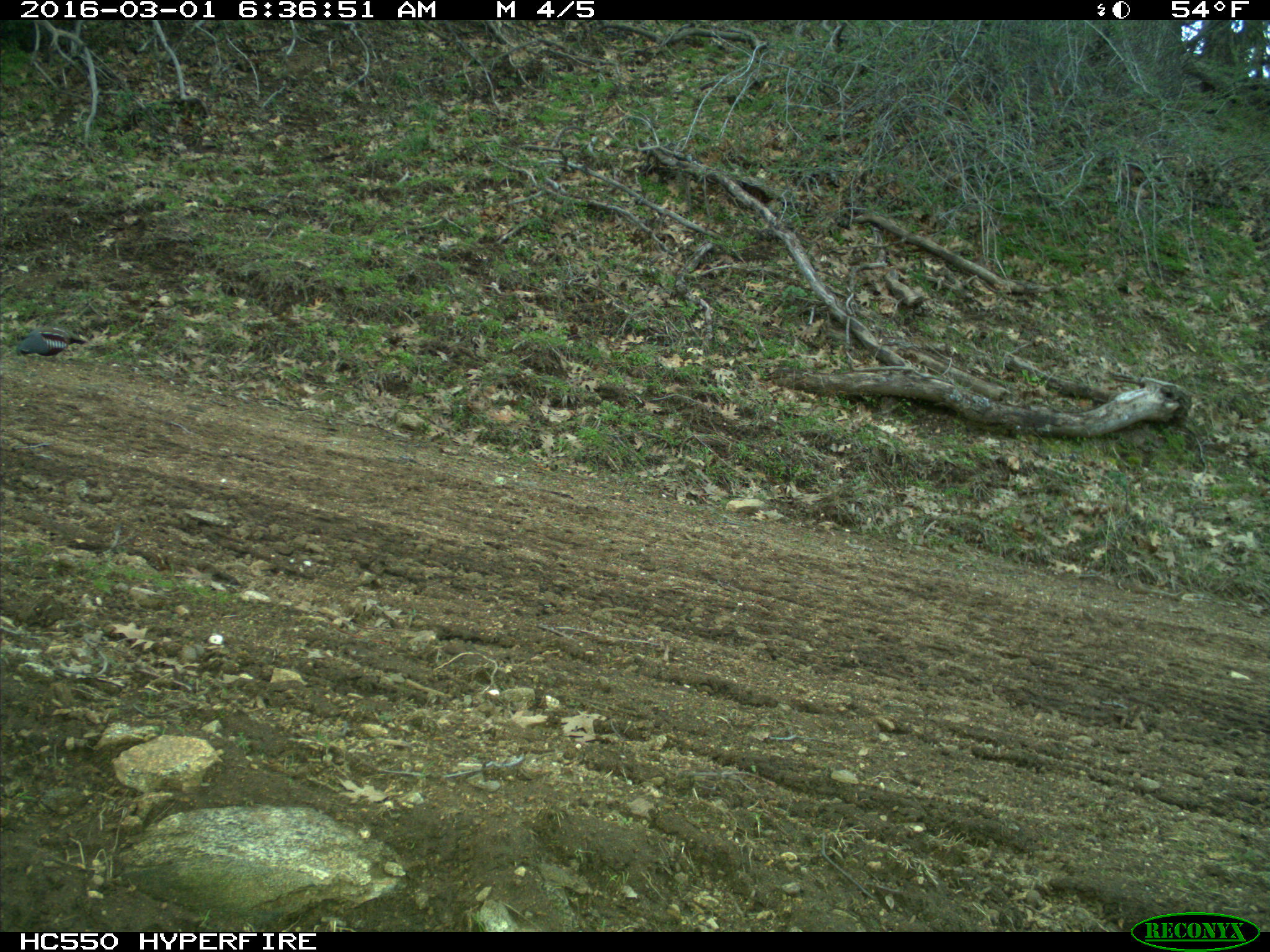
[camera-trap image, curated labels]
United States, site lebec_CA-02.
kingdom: Animalia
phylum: Chordata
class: Aves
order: Galliformes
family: Odontophoridae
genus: Callipepla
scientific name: Callipepla californica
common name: california quail